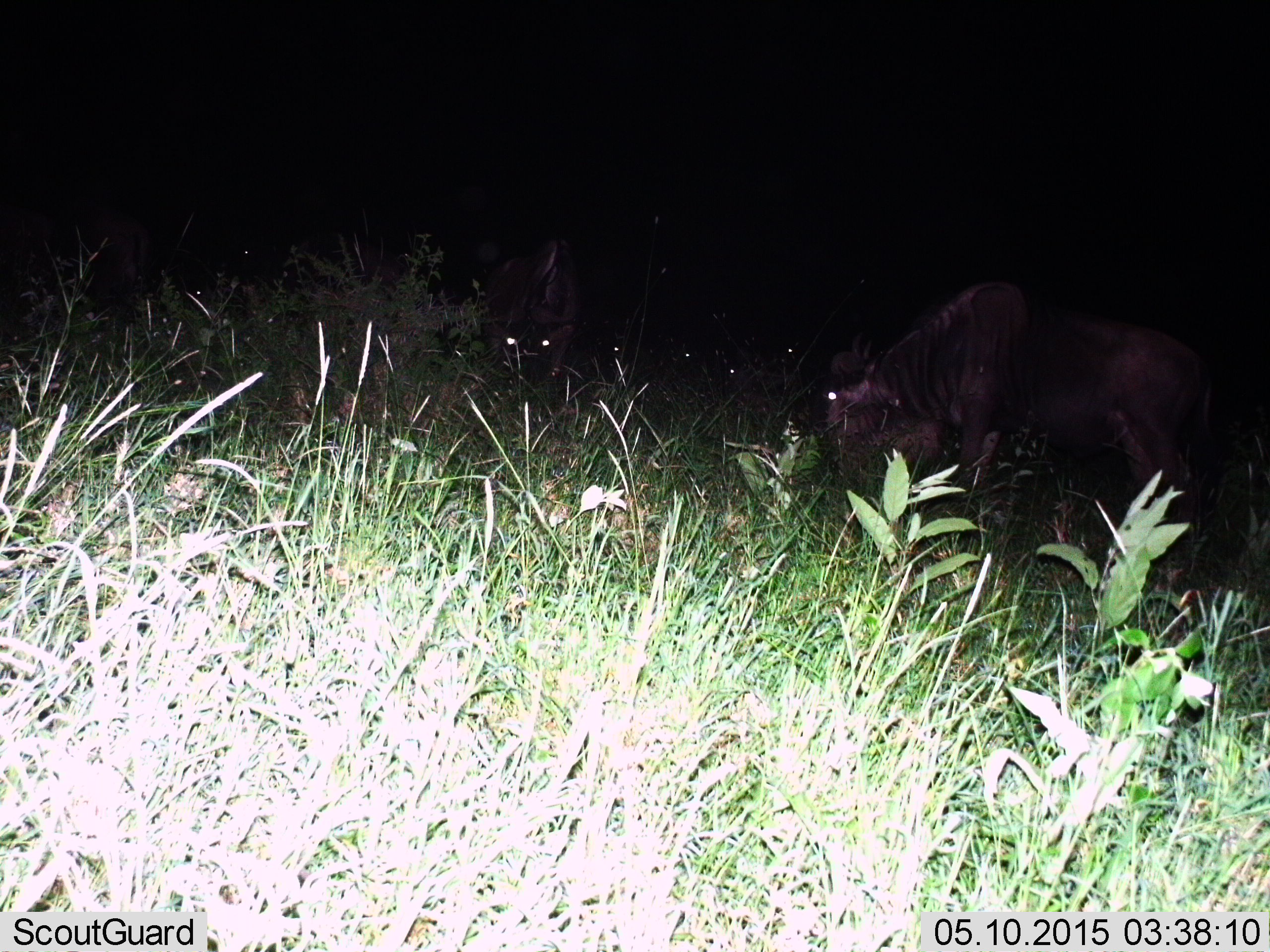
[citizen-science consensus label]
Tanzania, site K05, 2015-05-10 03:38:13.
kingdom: Animalia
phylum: Chordata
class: Mammalia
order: Artiodactyla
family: Bovidae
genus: Connochaetes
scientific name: Connochaetes taurinus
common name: blue wildebeest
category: wildebeest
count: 6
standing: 30%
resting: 10%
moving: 0%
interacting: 0%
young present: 0%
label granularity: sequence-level